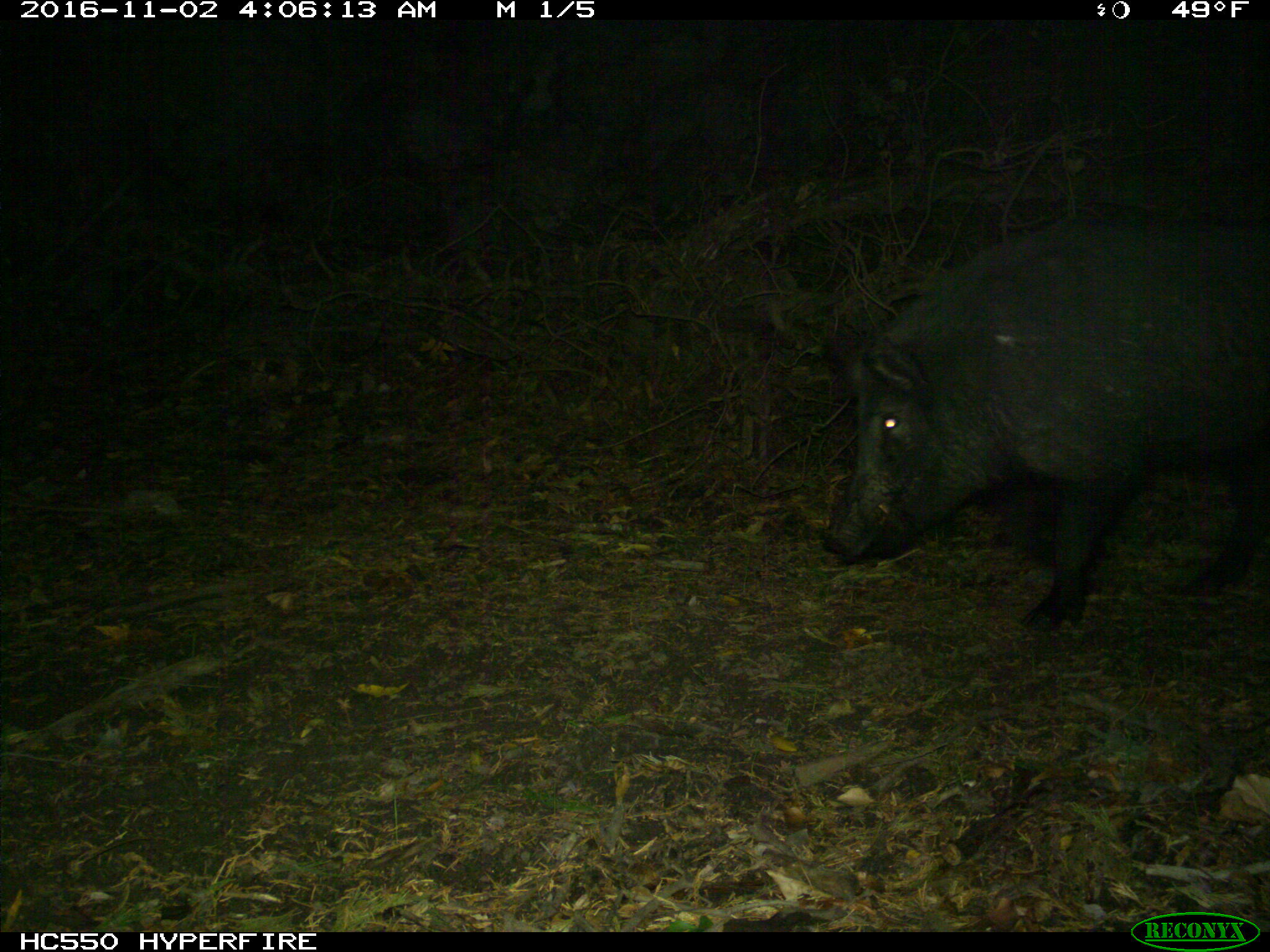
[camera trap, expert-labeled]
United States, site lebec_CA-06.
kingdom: Animalia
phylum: Chordata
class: Mammalia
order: Artiodactyla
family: Suidae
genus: Sus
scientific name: Sus scrofa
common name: wild boar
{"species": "Sus scrofa (wild boar)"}